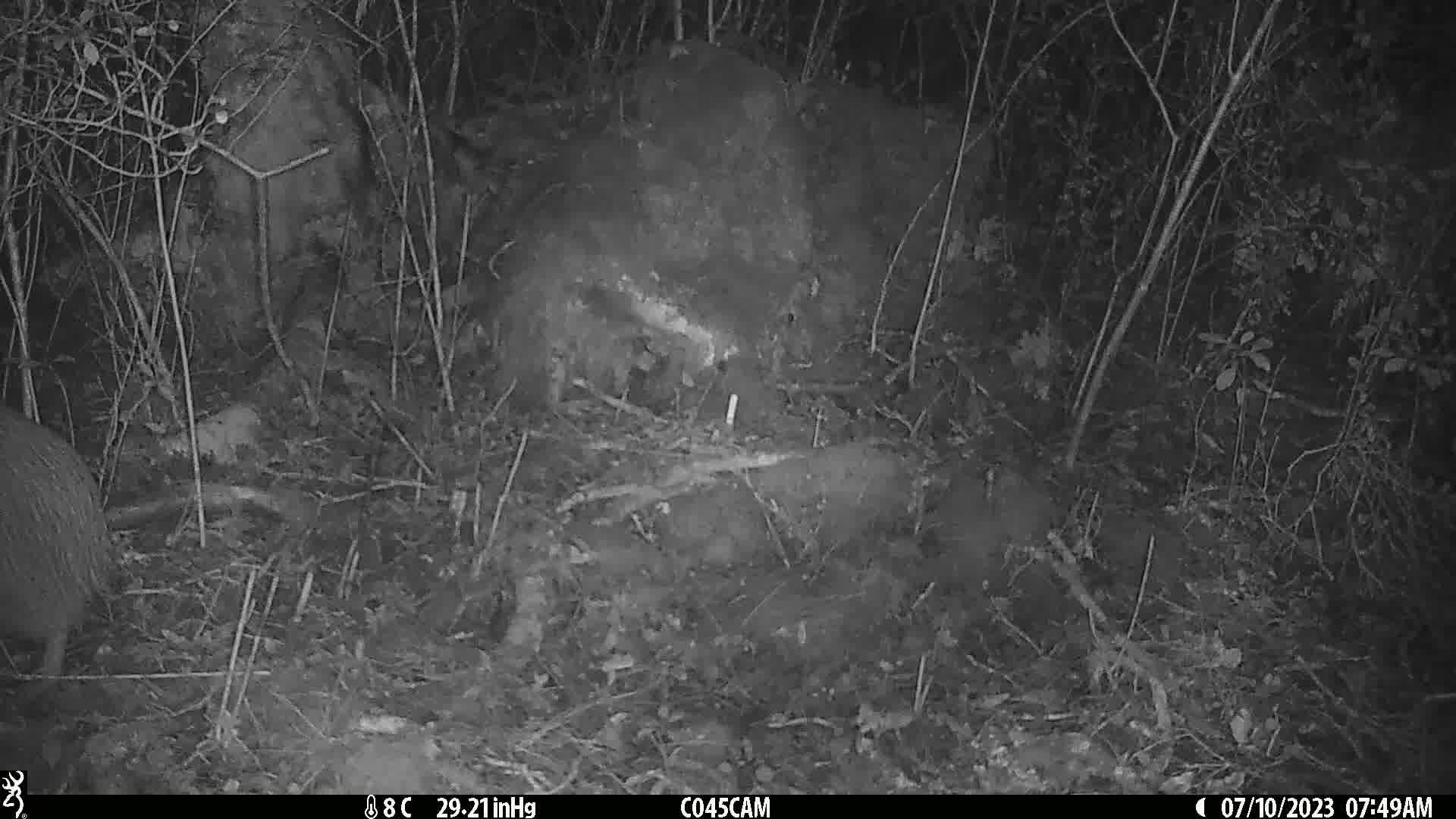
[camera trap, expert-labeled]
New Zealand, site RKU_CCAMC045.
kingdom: Animalia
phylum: Chordata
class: Aves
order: Apterygiformes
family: Apterygidae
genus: Apteryx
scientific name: Apteryx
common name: kiwi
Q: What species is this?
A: Kiwi (Apteryx).